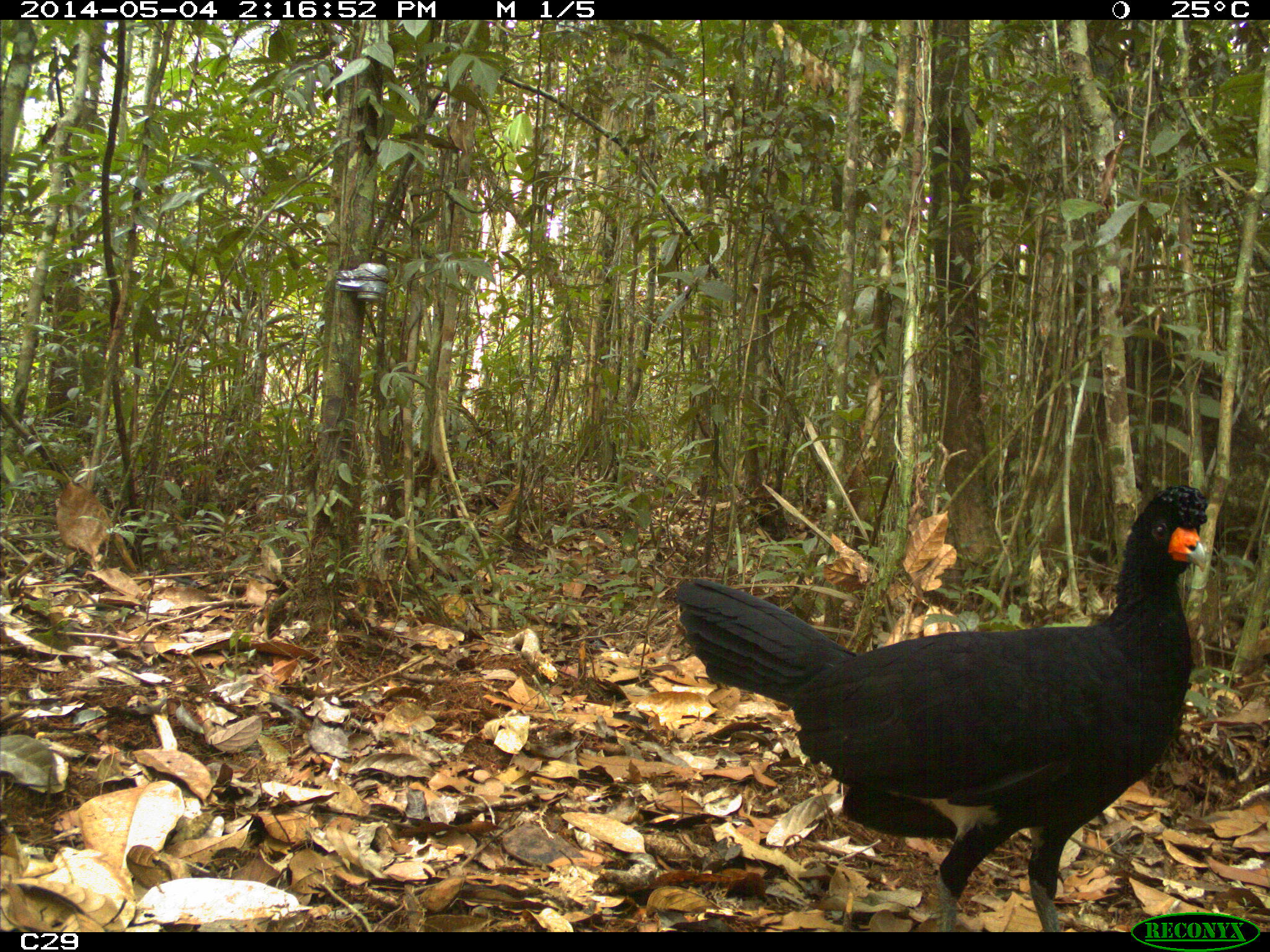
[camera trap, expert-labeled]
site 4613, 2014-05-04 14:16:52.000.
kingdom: Animalia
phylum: Chordata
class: Aves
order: Galliformes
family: Cracidae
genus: Crax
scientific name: Crax alector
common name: black curassow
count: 2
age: adult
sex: female